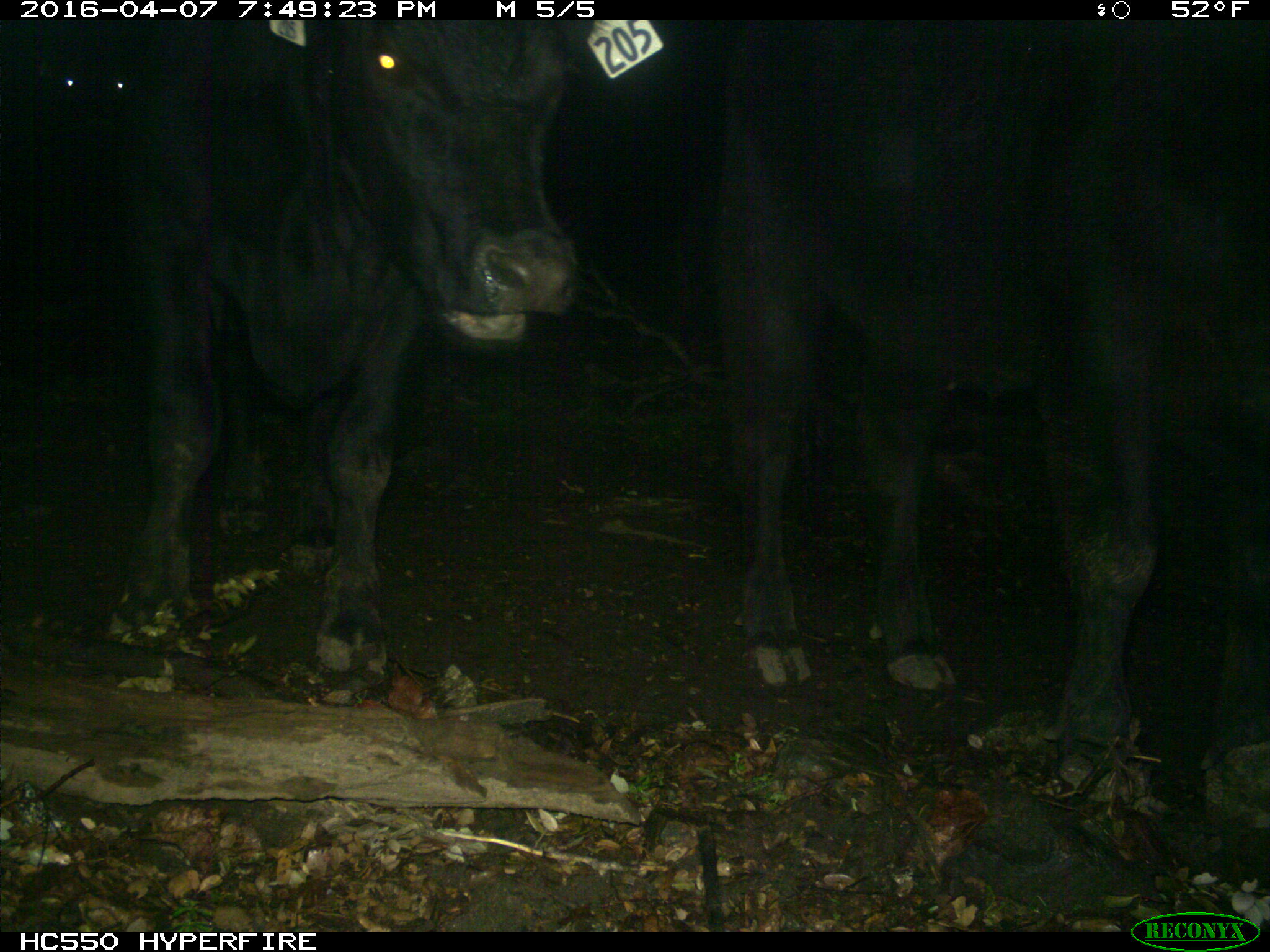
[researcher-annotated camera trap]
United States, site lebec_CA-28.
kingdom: Animalia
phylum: Chordata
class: Mammalia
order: Artiodactyla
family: Bovidae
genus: Bos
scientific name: Bos taurus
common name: domestic cow